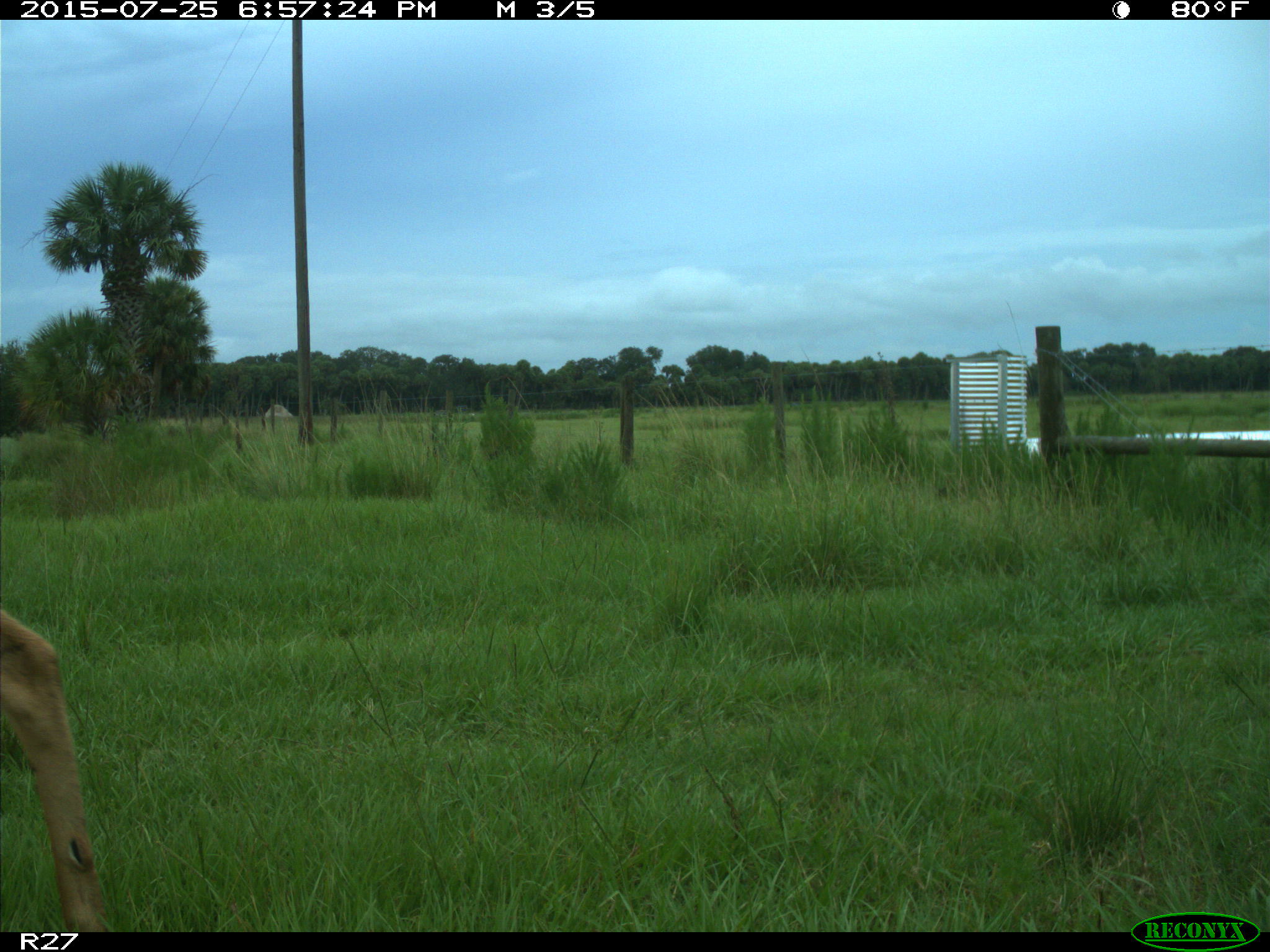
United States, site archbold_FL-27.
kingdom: Animalia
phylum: Chordata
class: Mammalia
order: Artiodactyla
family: Cervidae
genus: Odocoileus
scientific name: Odocoileus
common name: deer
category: unidentified deer